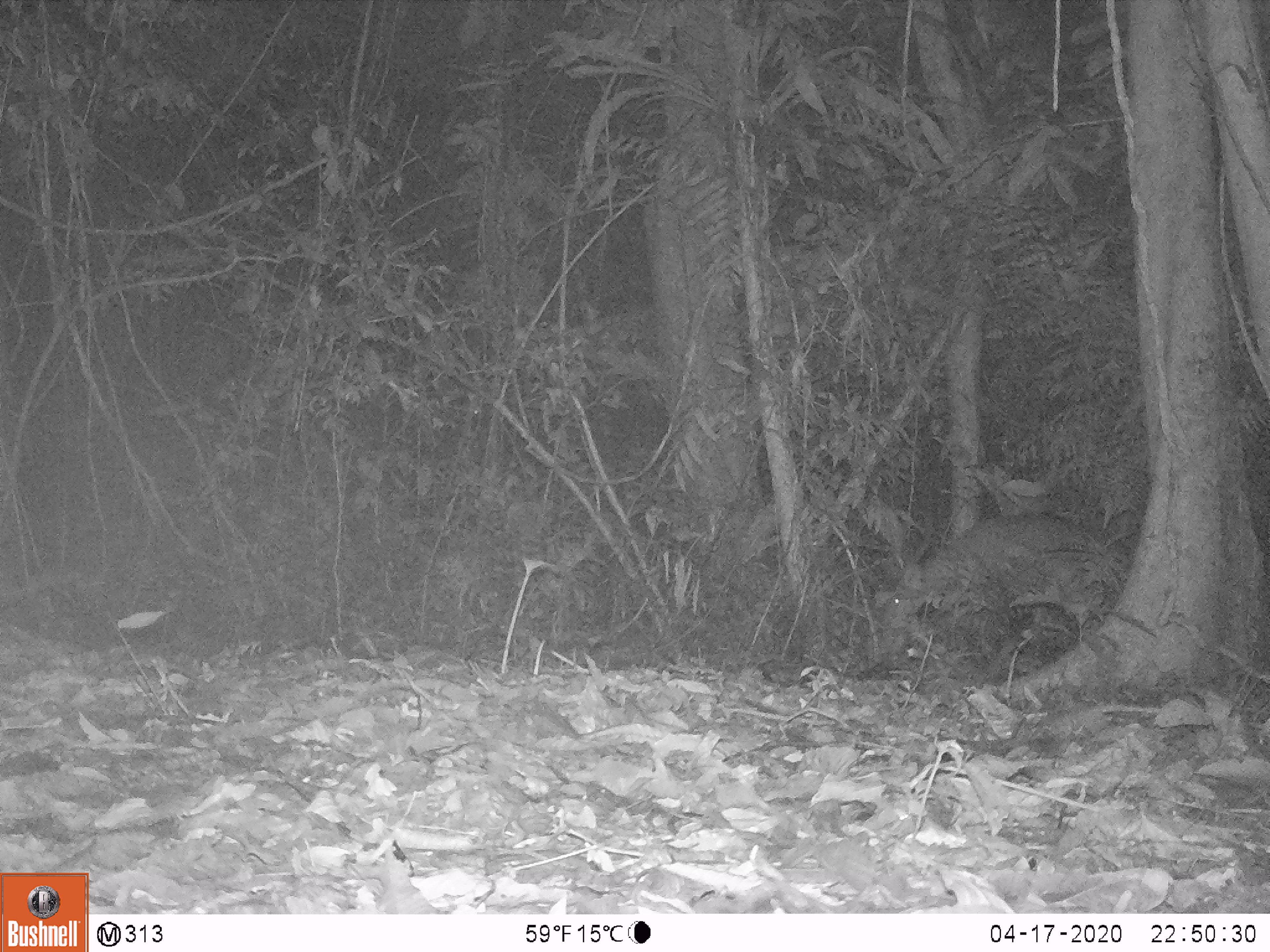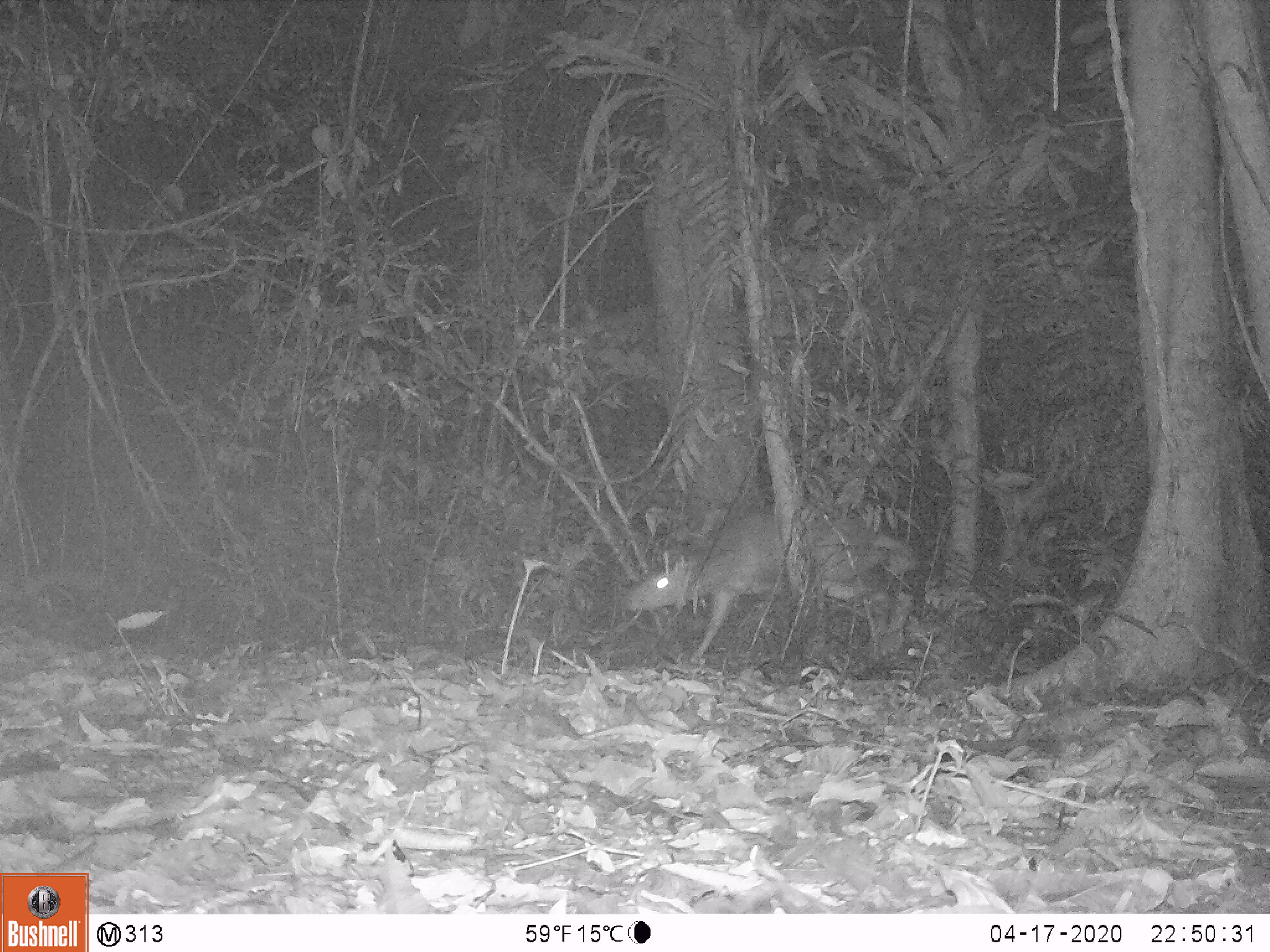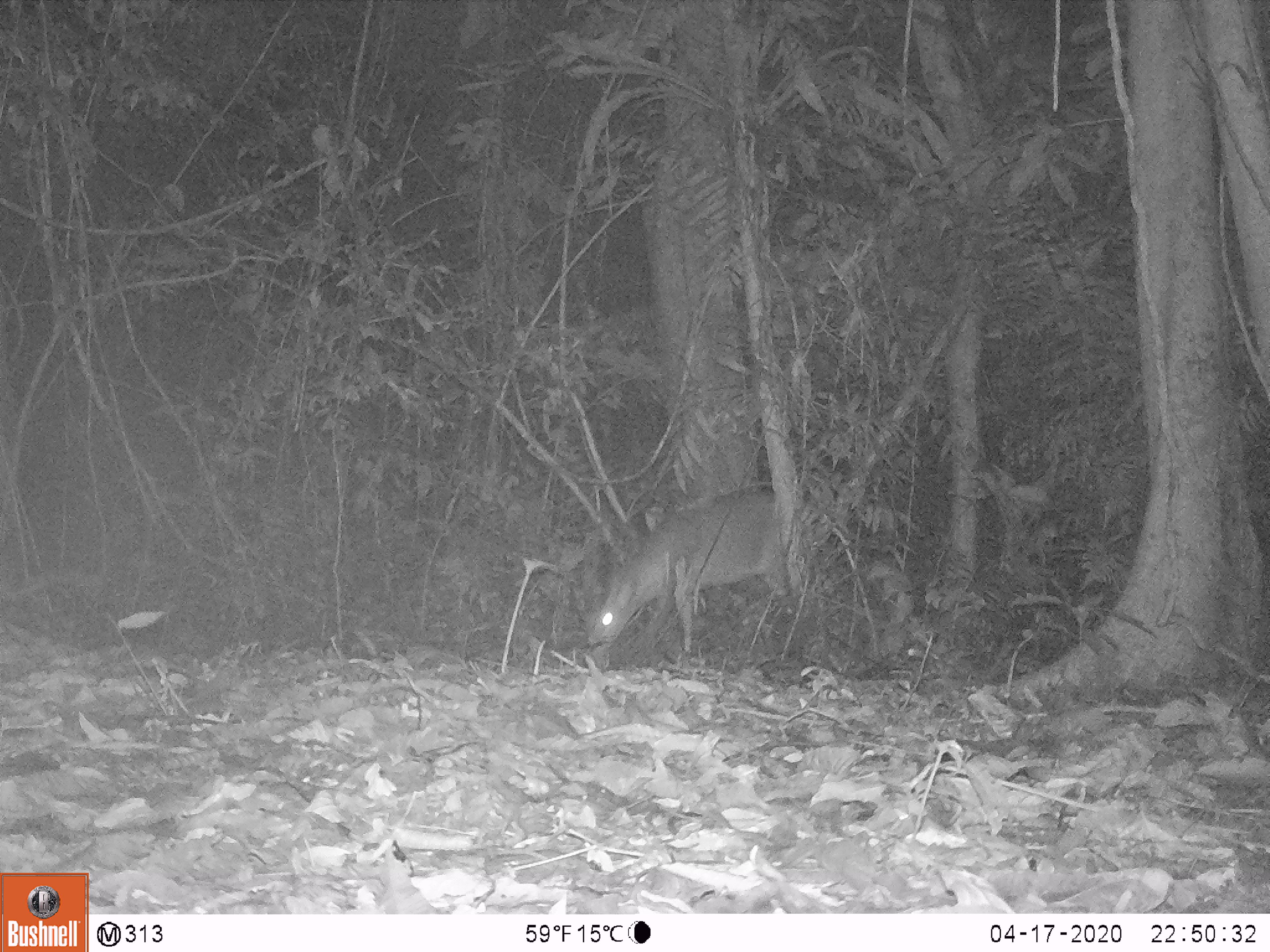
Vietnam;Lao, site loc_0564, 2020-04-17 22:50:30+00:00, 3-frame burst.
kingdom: Animalia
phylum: Chordata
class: Mammalia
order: Artiodactyla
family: Cervidae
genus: Muntiacus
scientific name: Muntiacus vuquangensis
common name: large-antlered muntjac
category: large antlered muntjac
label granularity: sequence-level